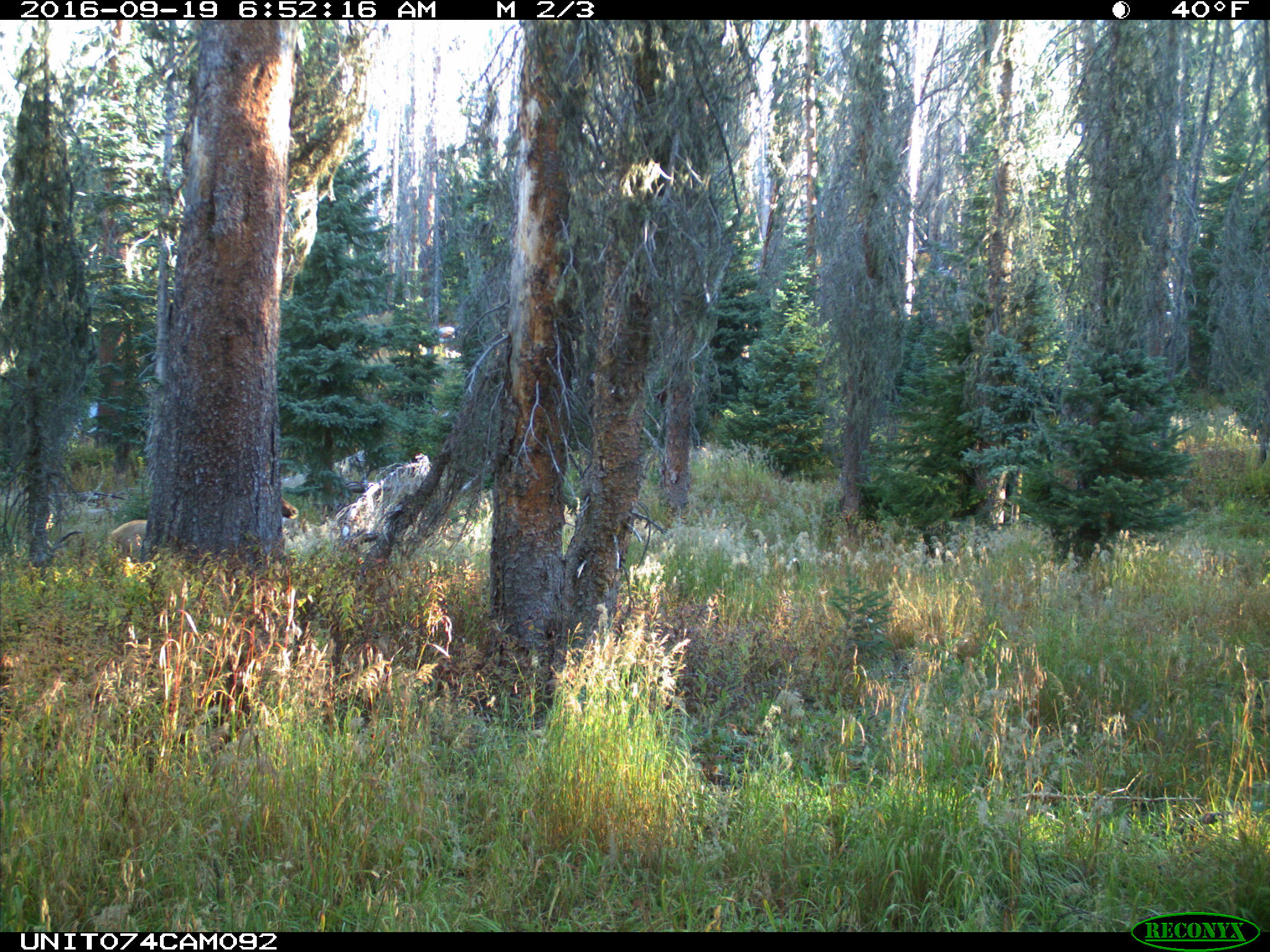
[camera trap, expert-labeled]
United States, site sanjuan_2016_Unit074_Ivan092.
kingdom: Animalia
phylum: Chordata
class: Mammalia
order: Artiodactyla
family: Cervidae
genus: Cervus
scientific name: Cervus elaphus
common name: red deer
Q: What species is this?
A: Cervus elaphus (red deer).